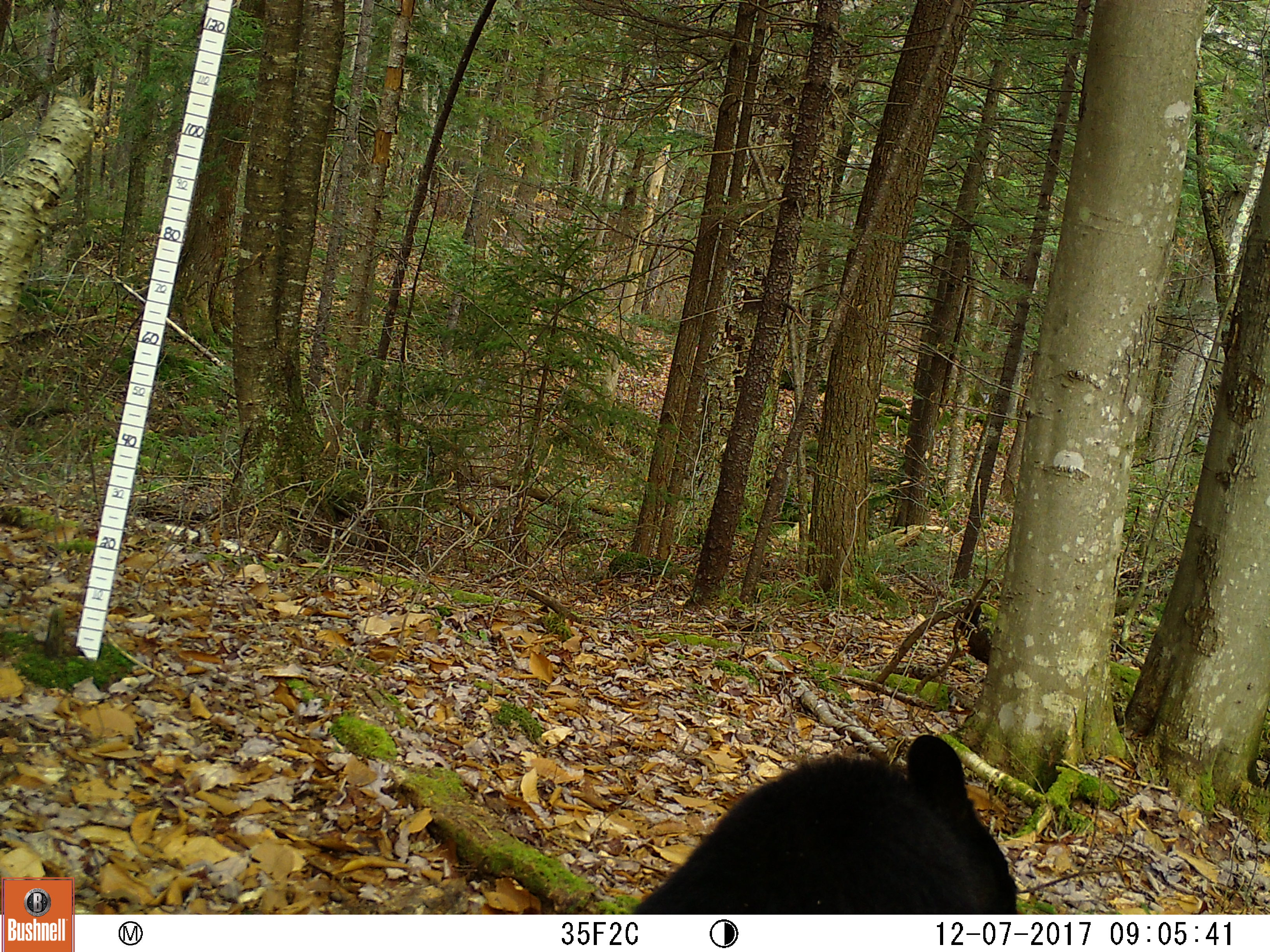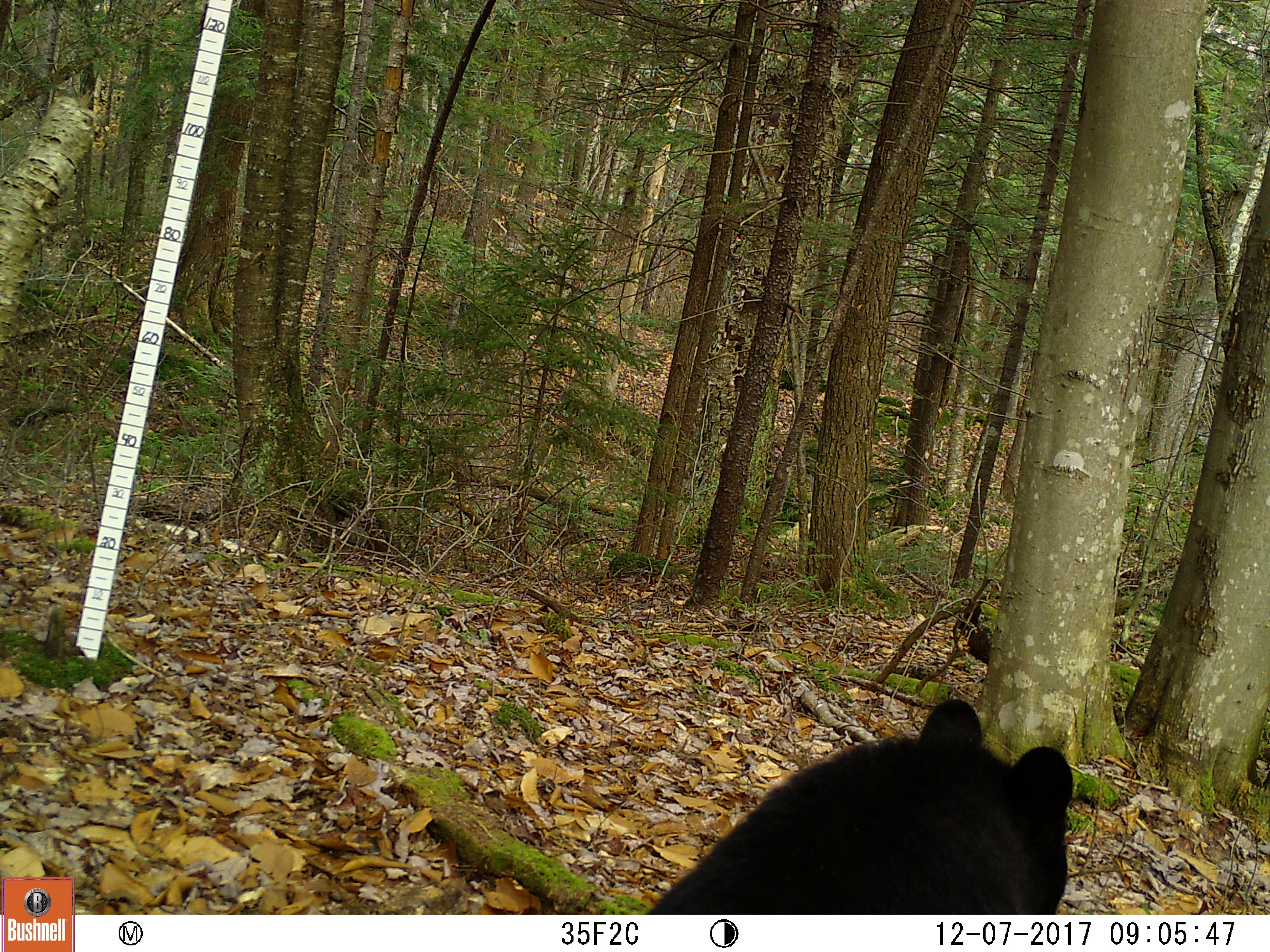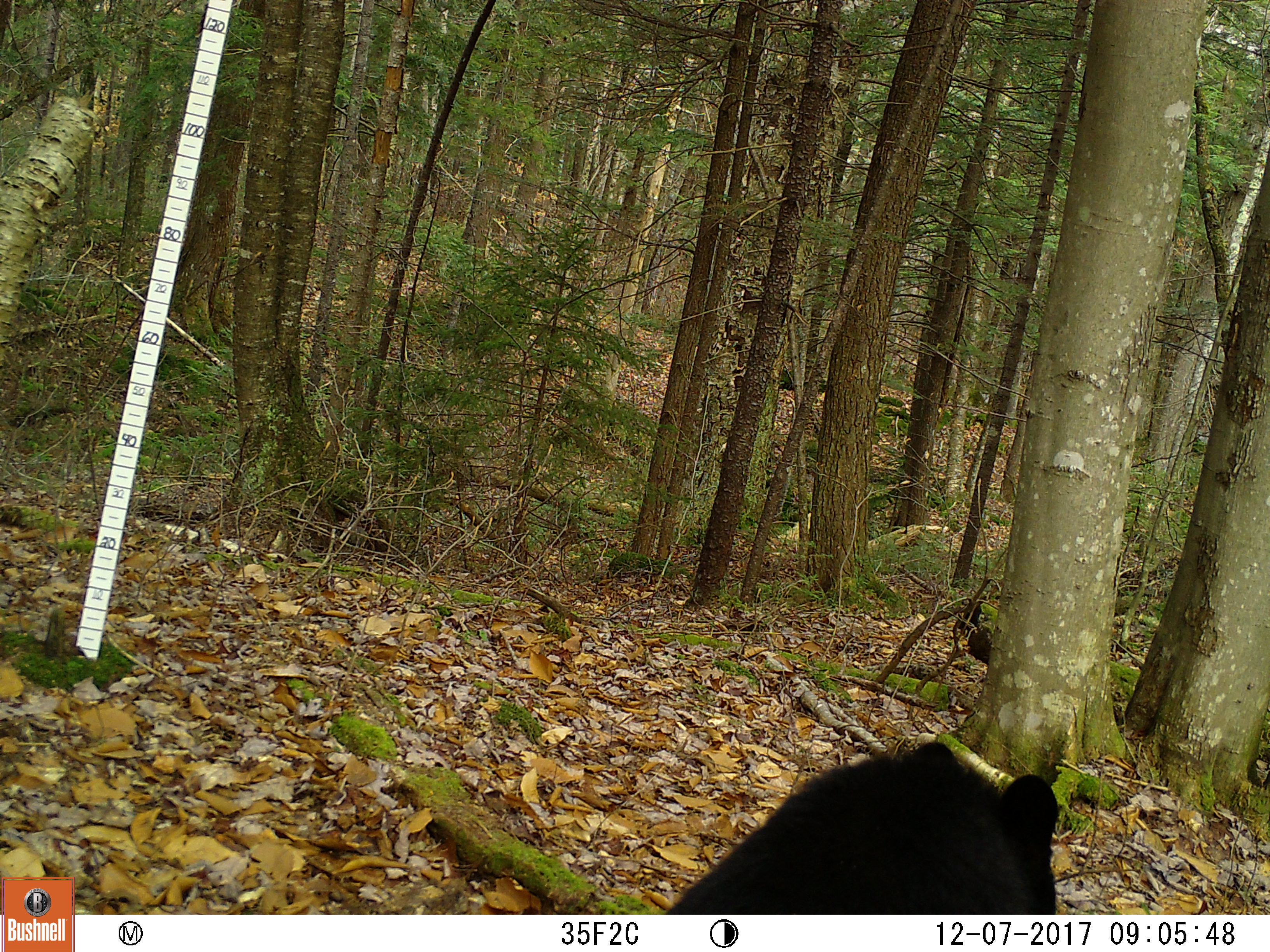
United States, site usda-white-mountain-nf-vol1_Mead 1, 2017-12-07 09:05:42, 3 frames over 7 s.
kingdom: Animalia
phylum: Chordata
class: Mammalia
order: Carnivora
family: Ursidae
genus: Ursus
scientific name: Ursus americanus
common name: black bear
Black bear (Ursus americanus).